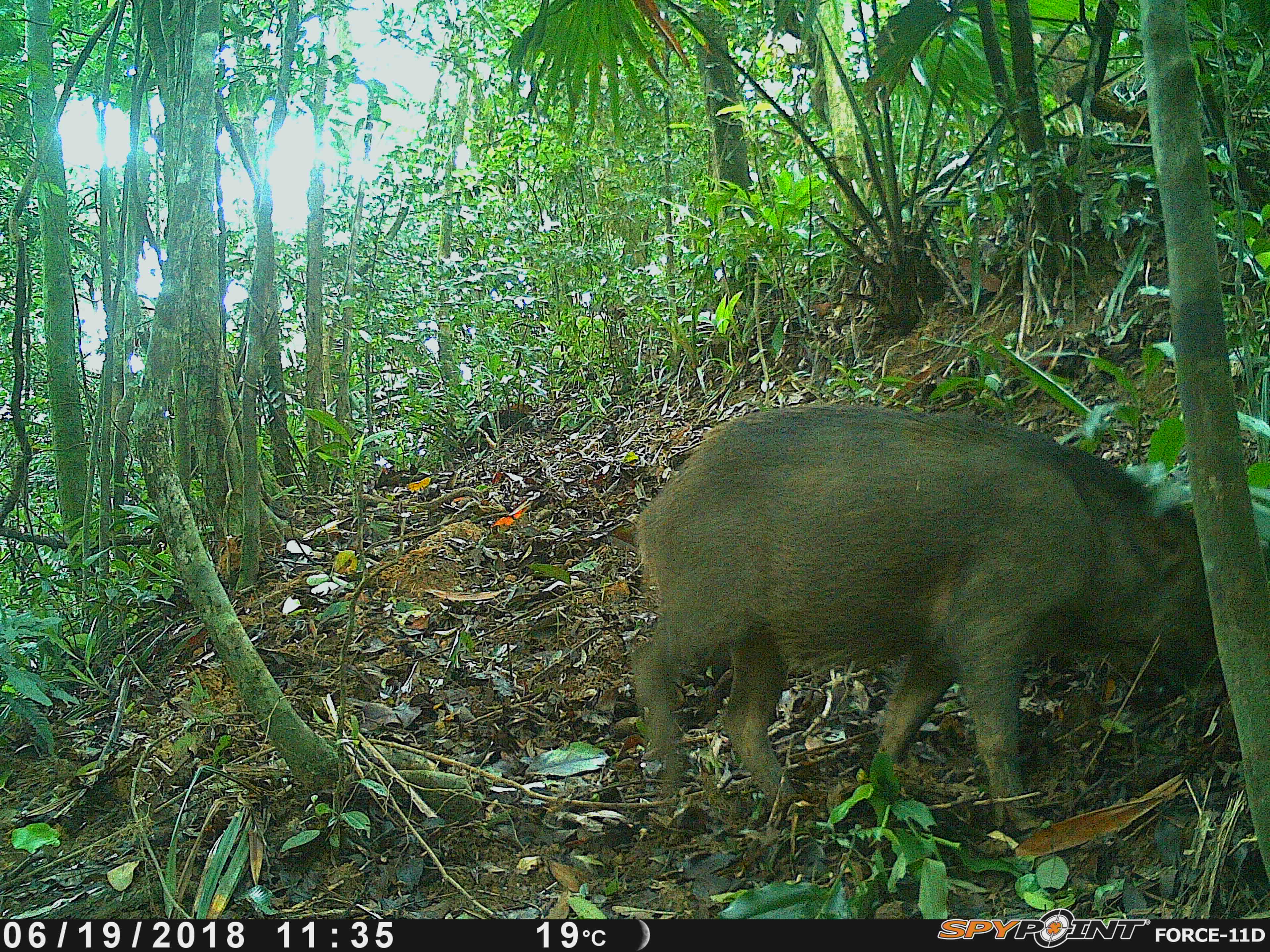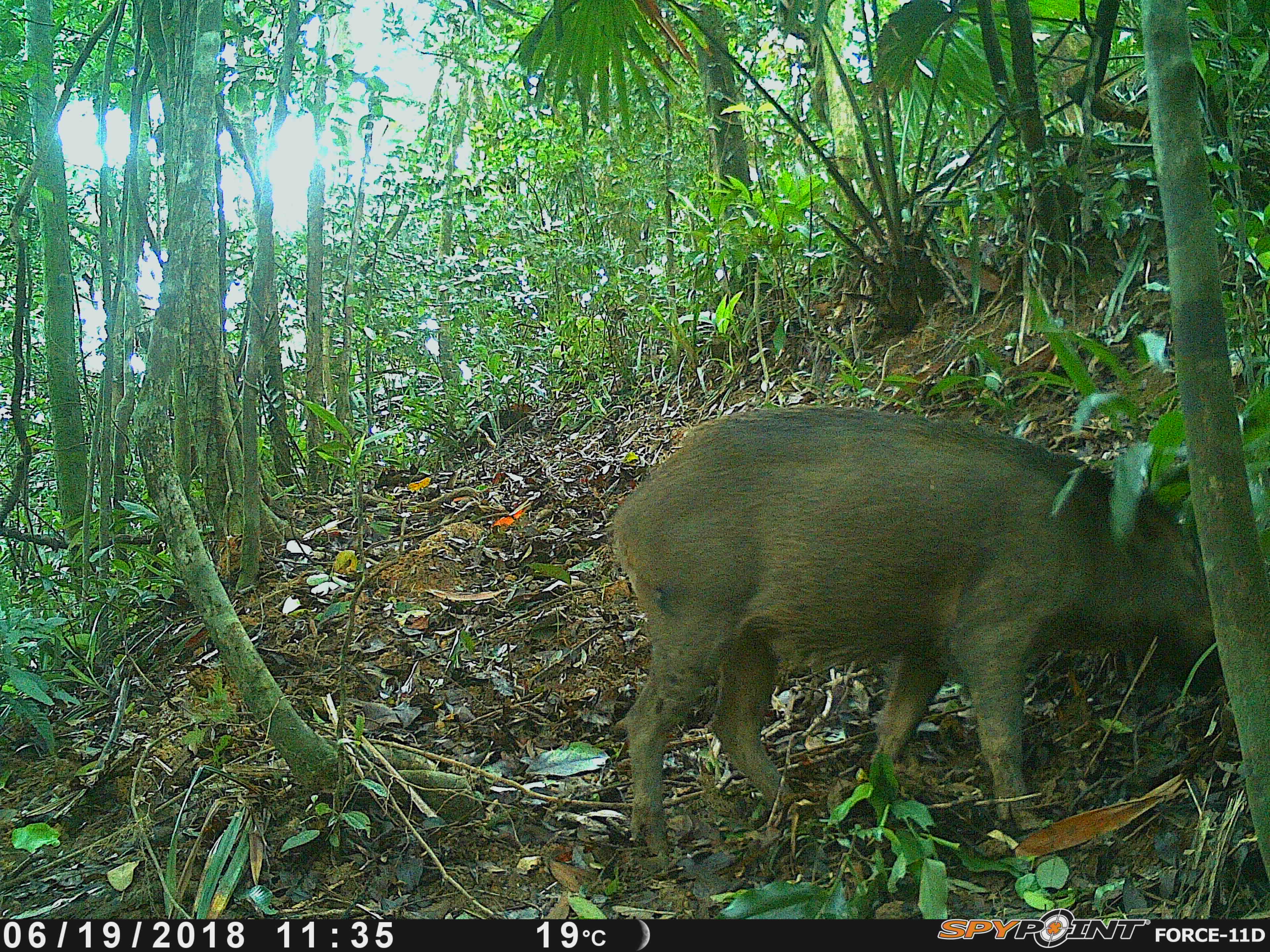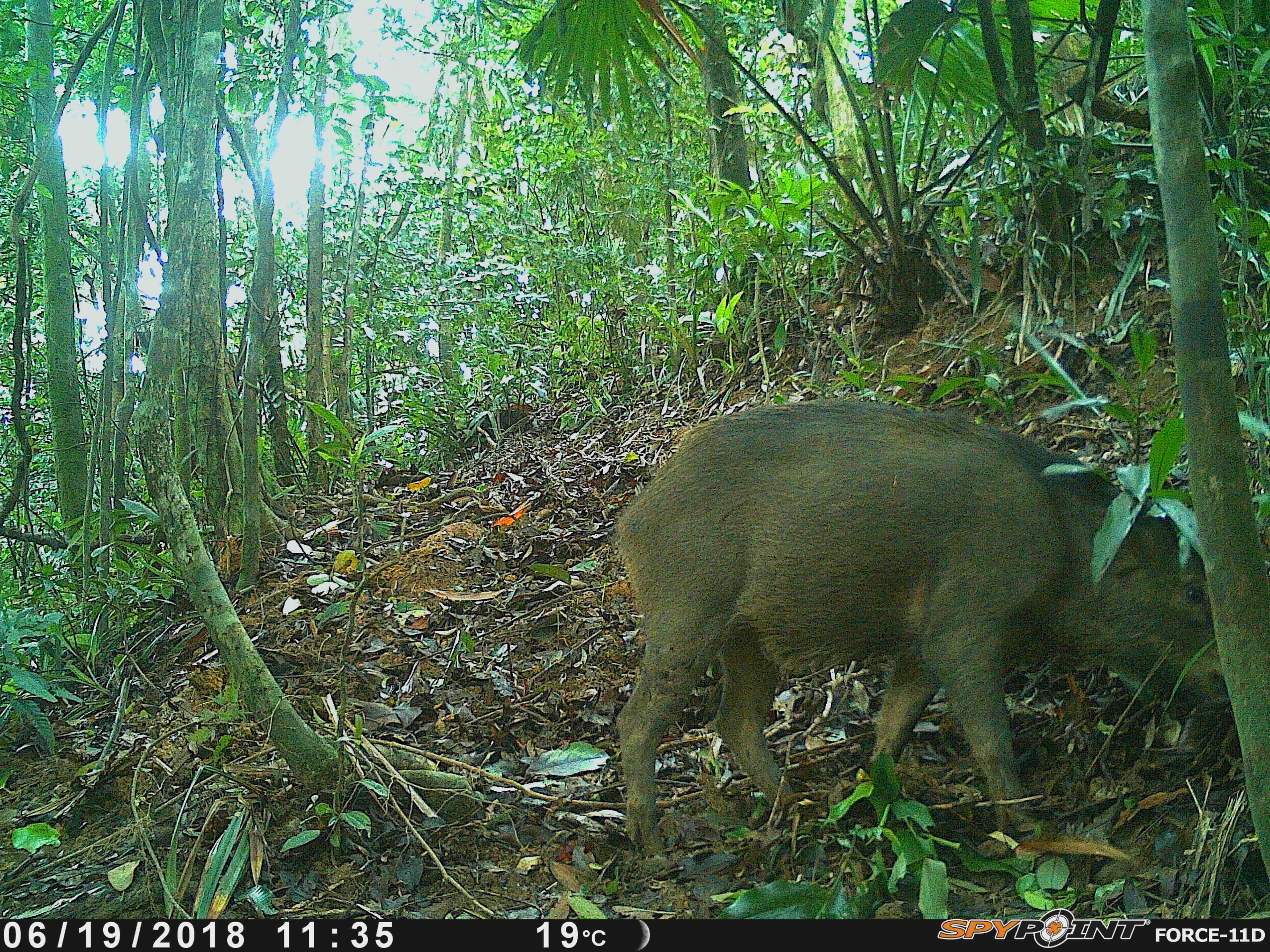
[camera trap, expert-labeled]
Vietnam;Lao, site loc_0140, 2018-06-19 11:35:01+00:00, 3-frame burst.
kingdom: Animalia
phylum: Chordata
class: Mammalia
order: Artiodactyla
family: Suidae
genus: Sus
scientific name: Sus scrofa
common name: eurasian wild pig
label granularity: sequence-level